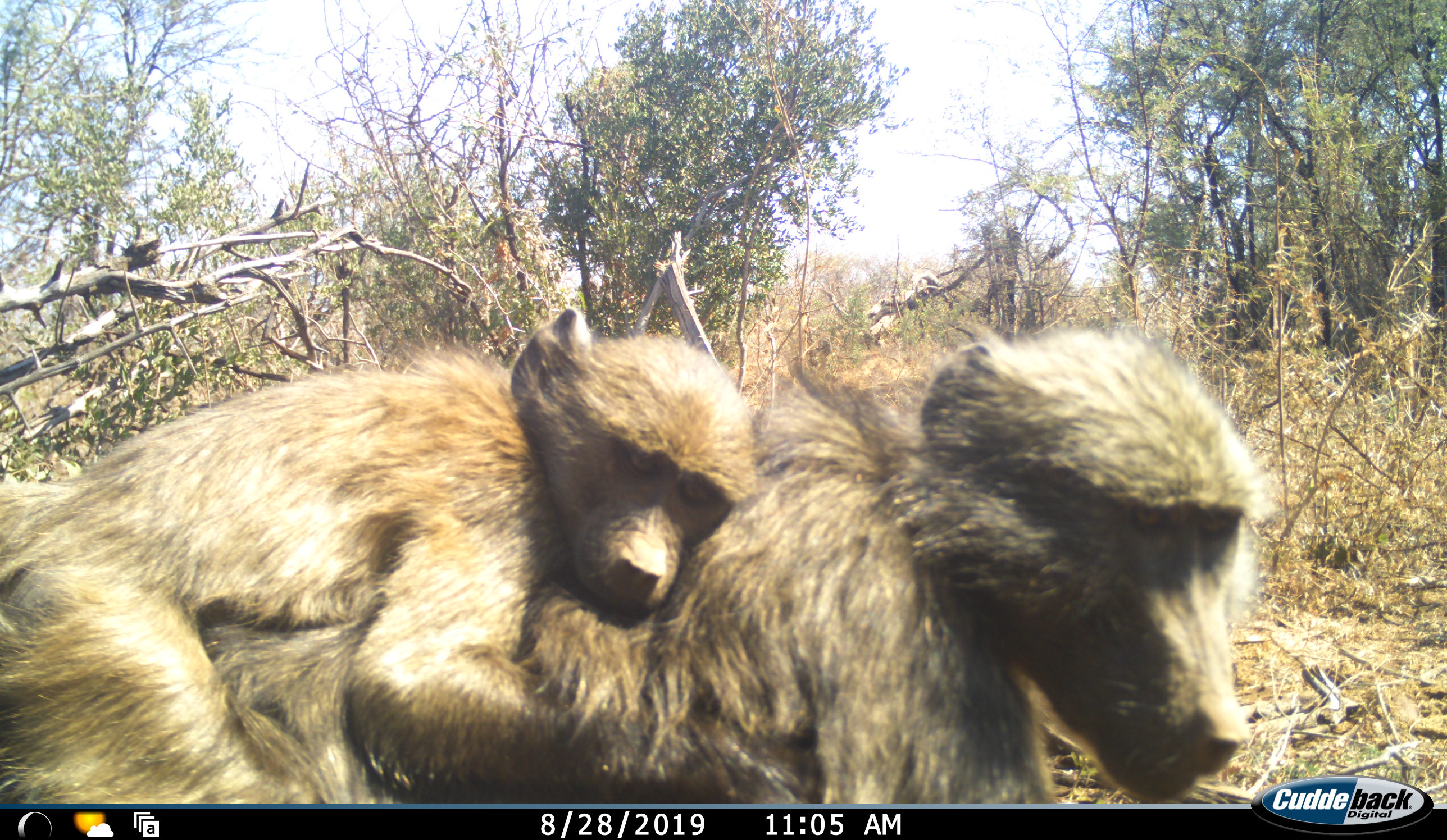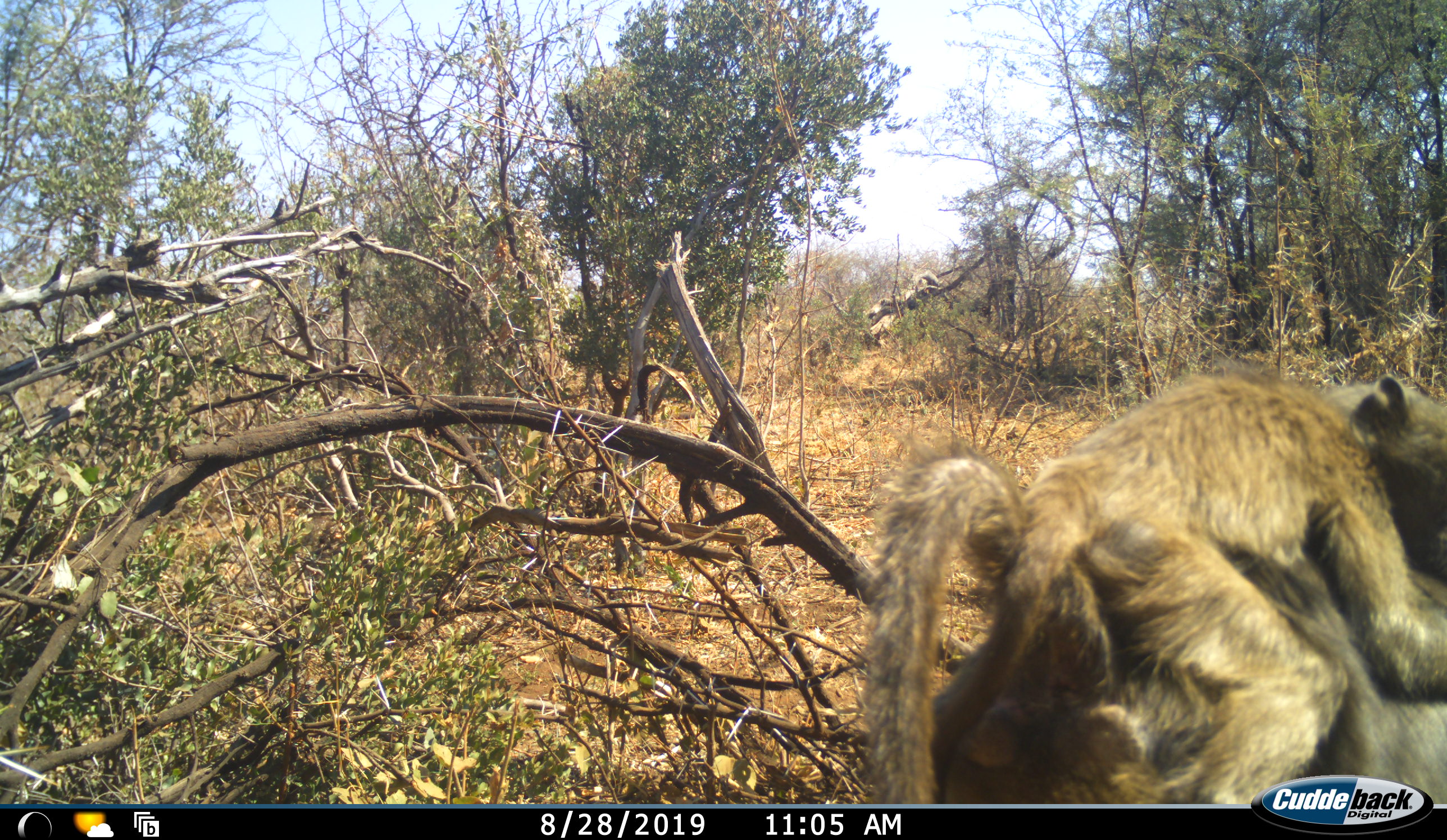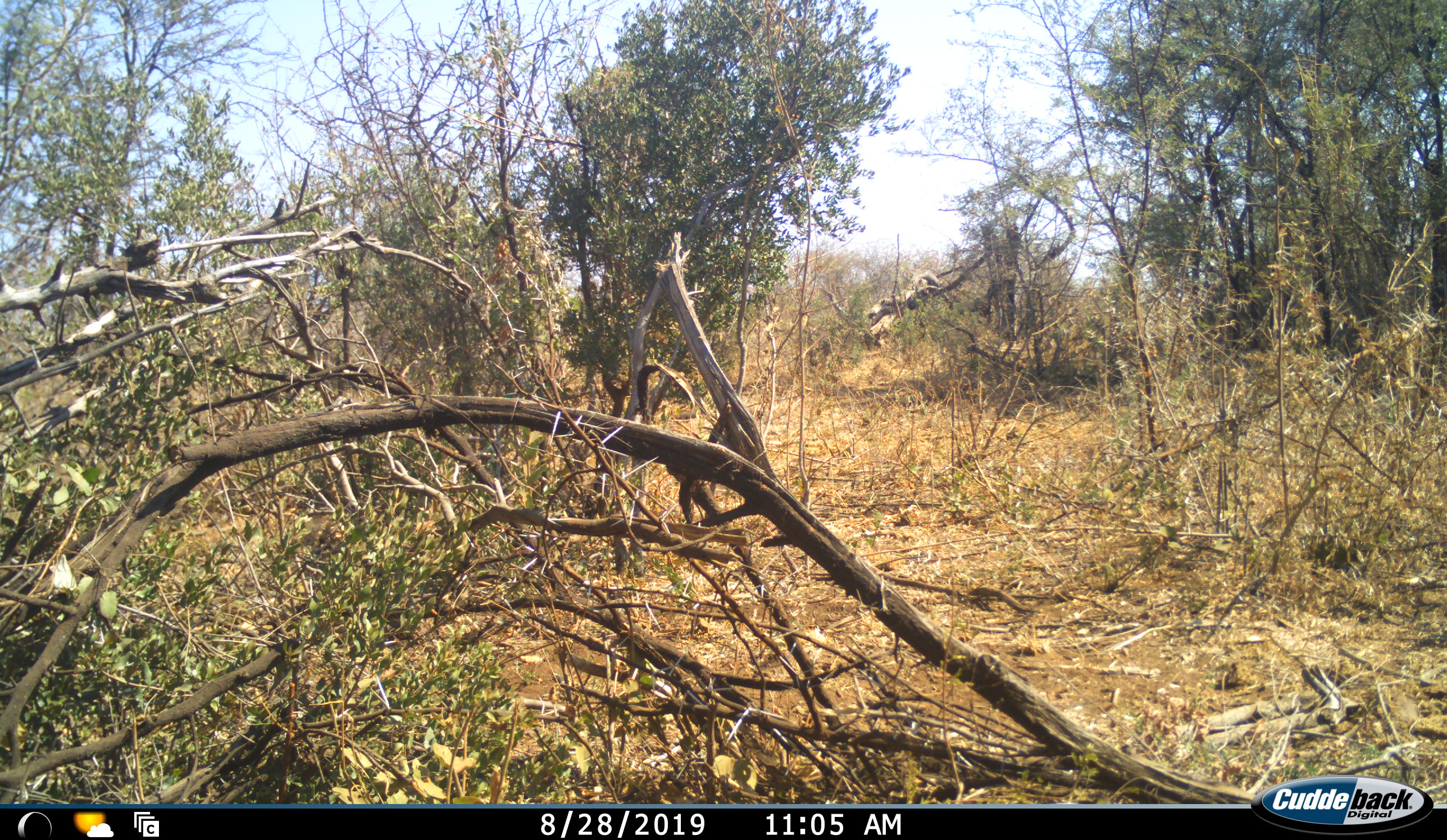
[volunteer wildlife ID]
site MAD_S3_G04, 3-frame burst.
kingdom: Animalia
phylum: Chordata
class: Mammalia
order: Primates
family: Cercopithecidae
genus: Papio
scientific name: Papio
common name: baboon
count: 2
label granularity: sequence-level